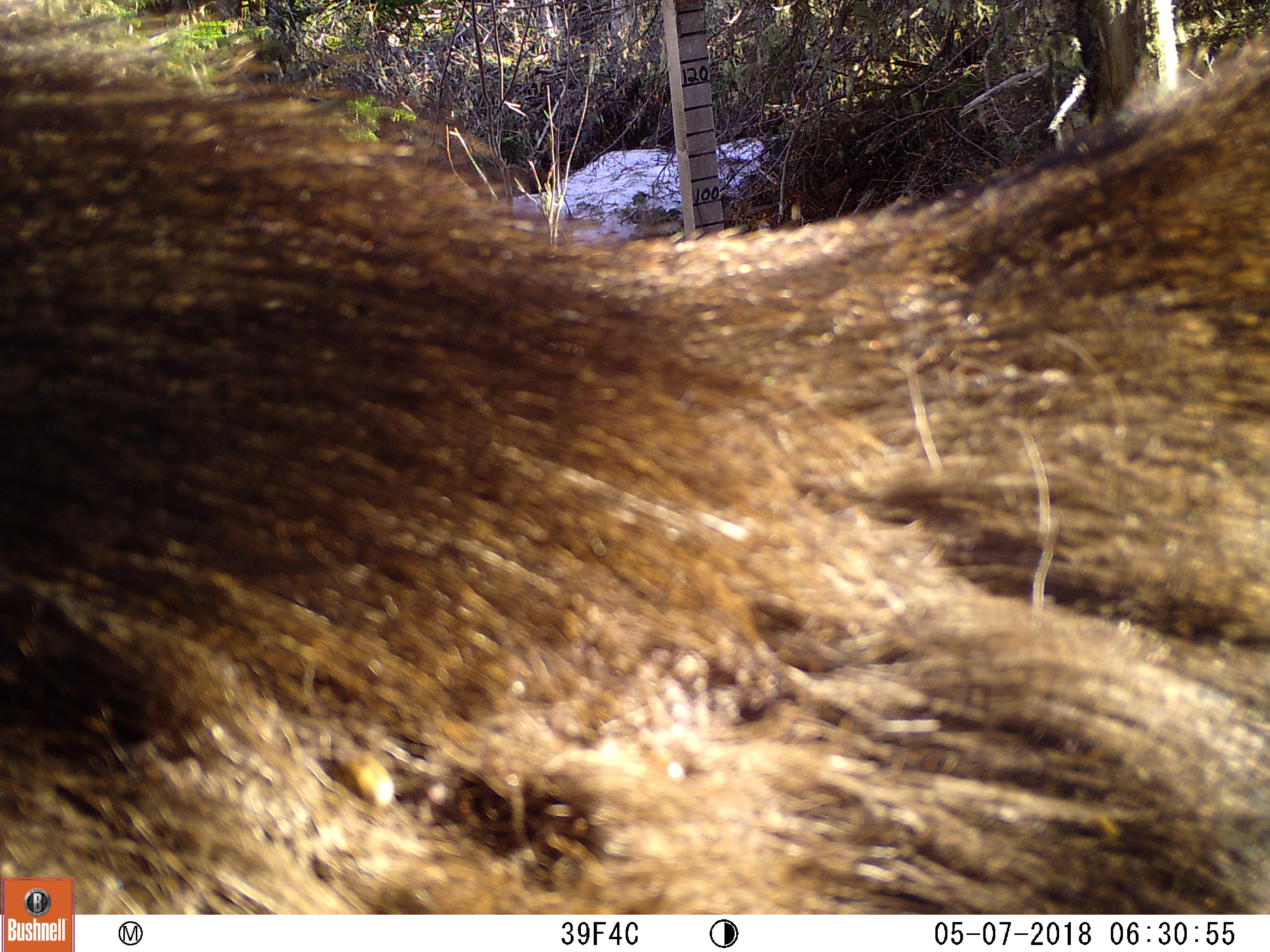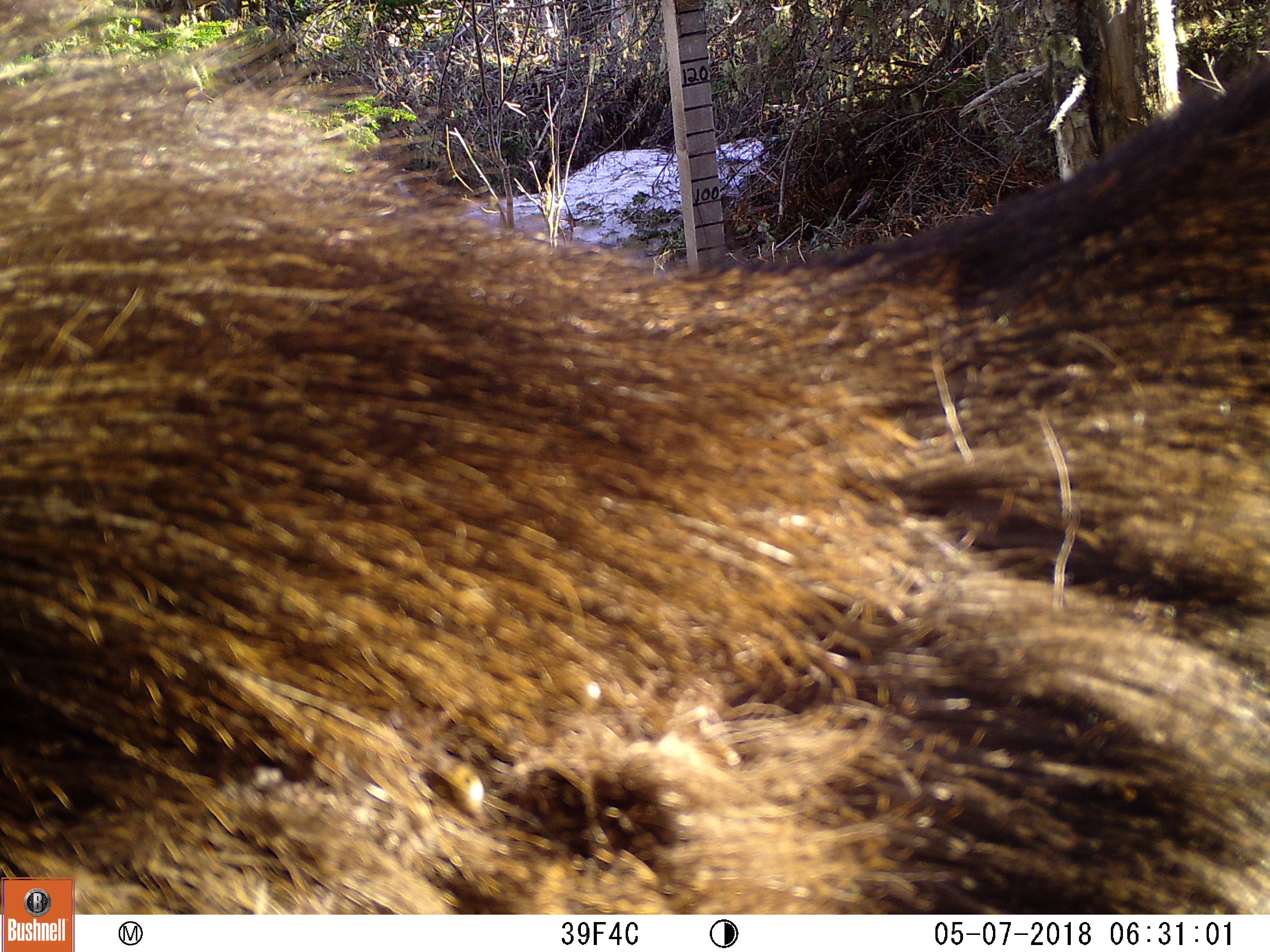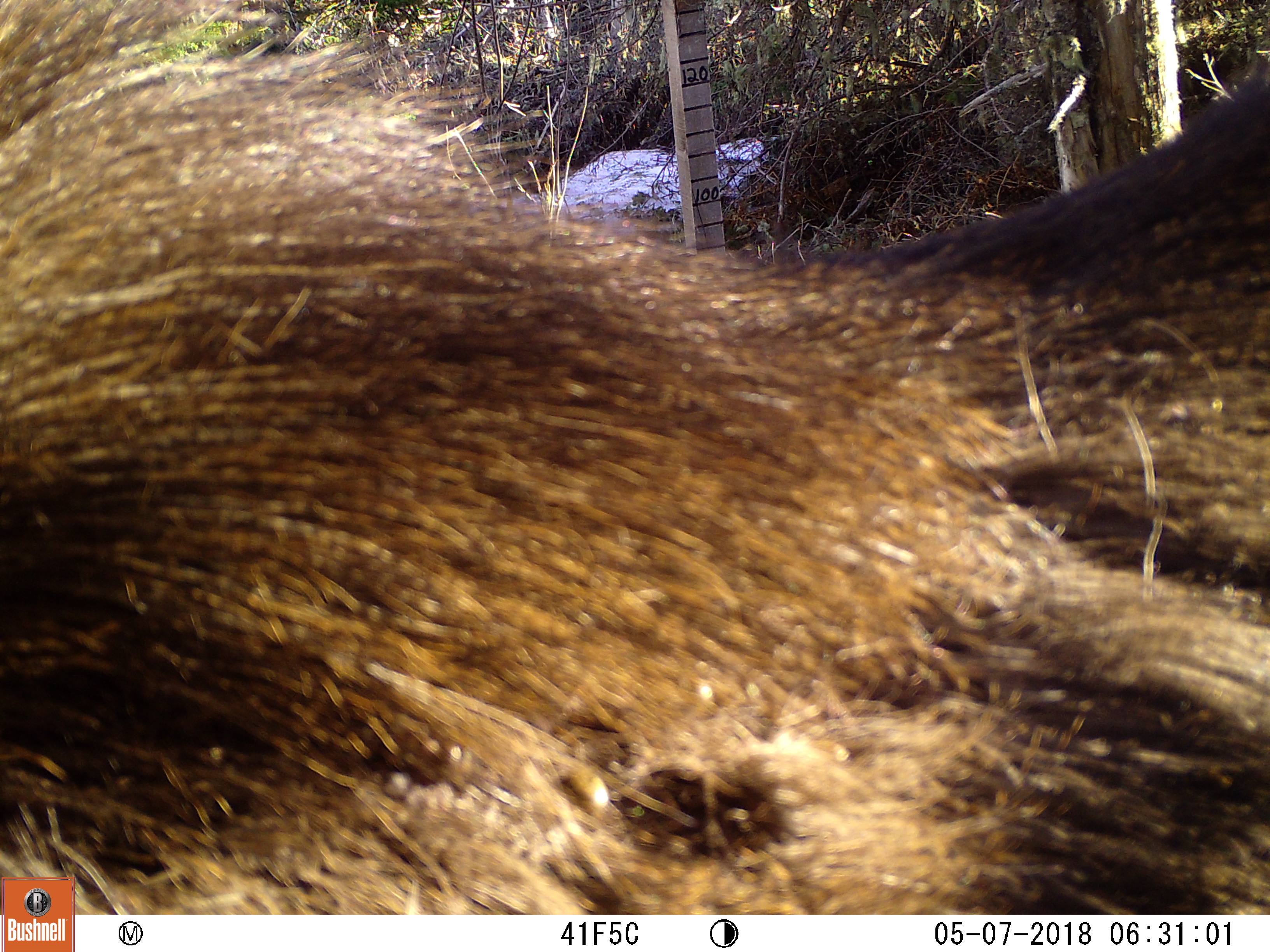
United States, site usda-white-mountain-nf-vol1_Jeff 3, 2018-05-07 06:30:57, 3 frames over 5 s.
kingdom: Animalia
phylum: Chordata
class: Mammalia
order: Artiodactyla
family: Cervidae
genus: Alces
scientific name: Alces alces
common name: moose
Moose (Alces alces).